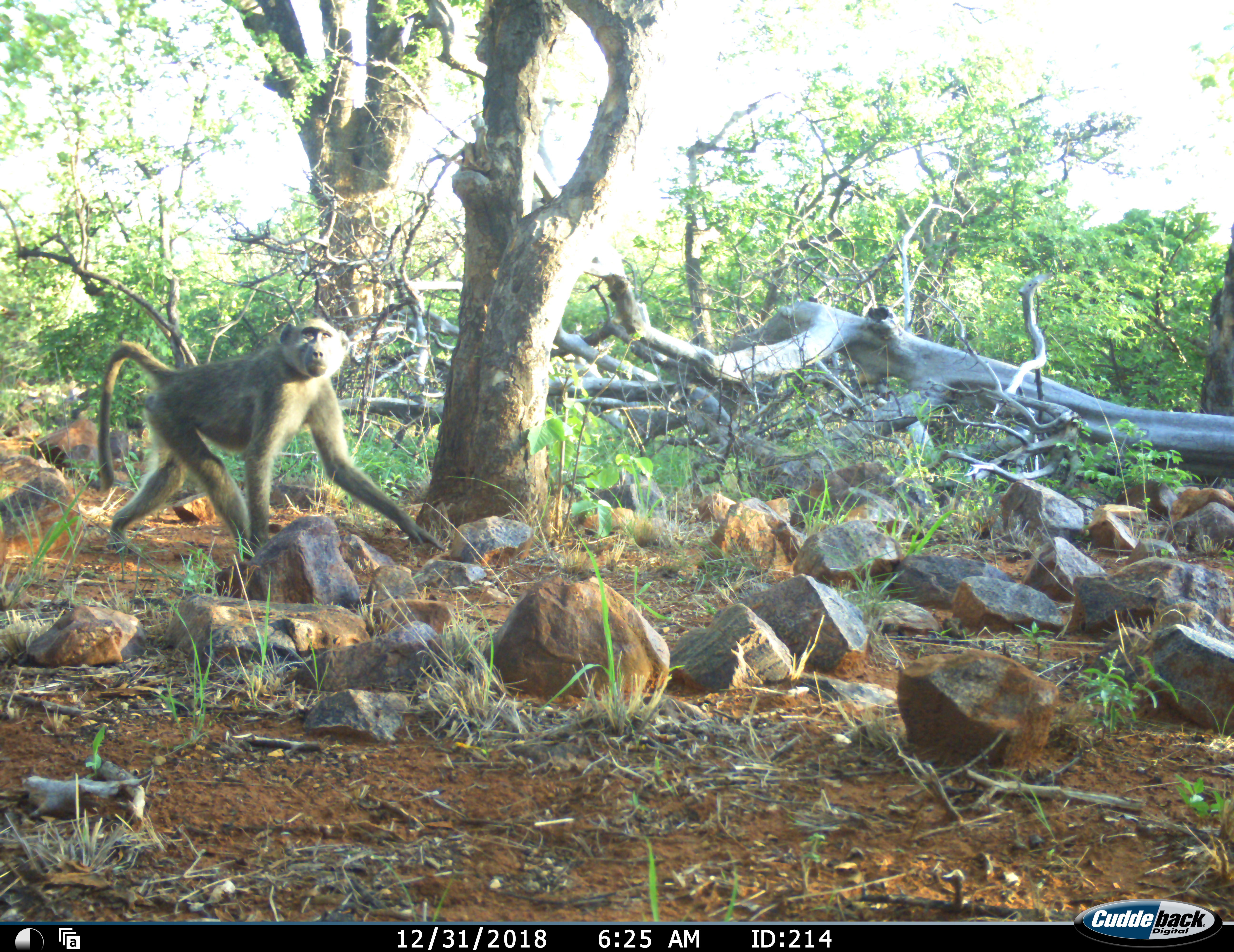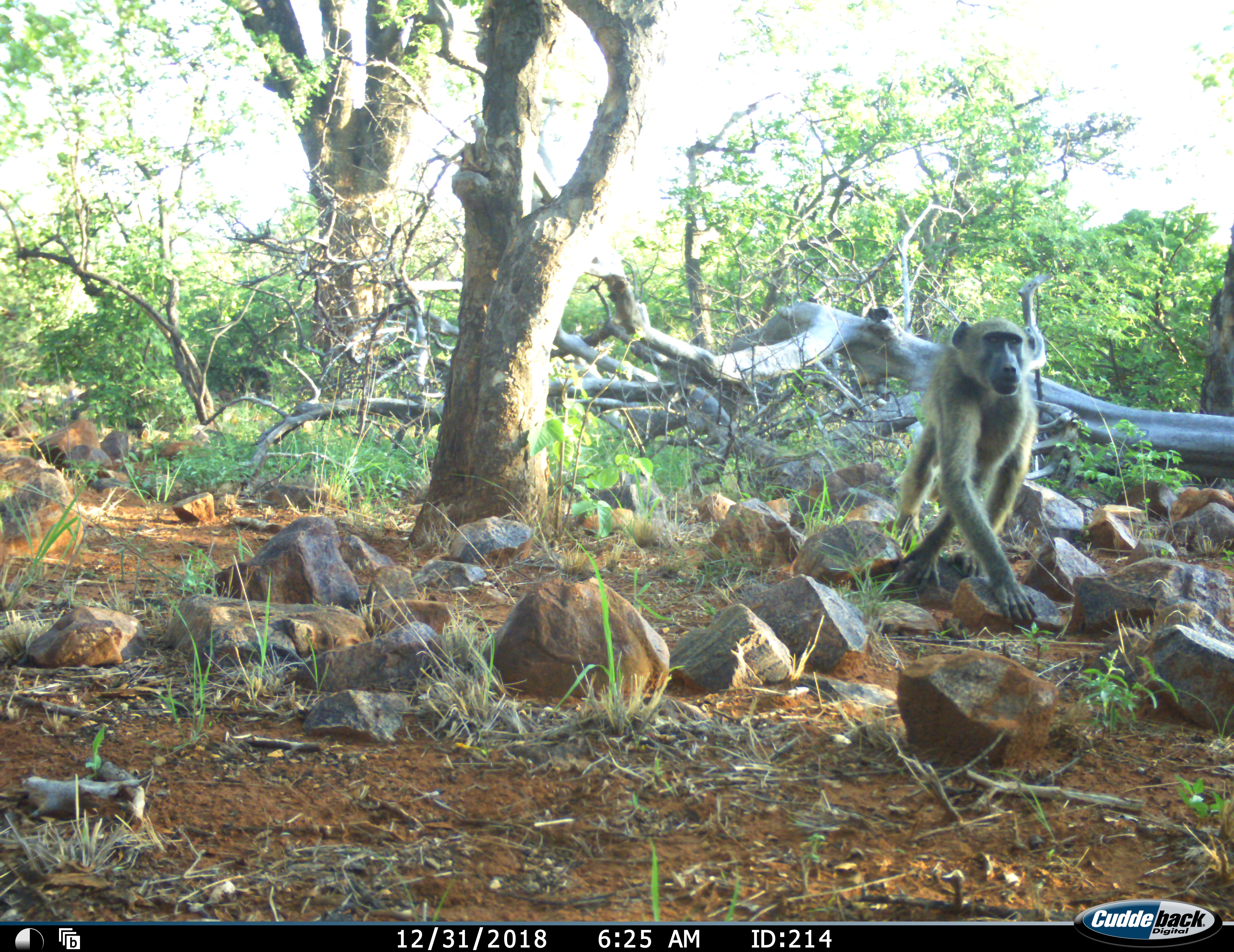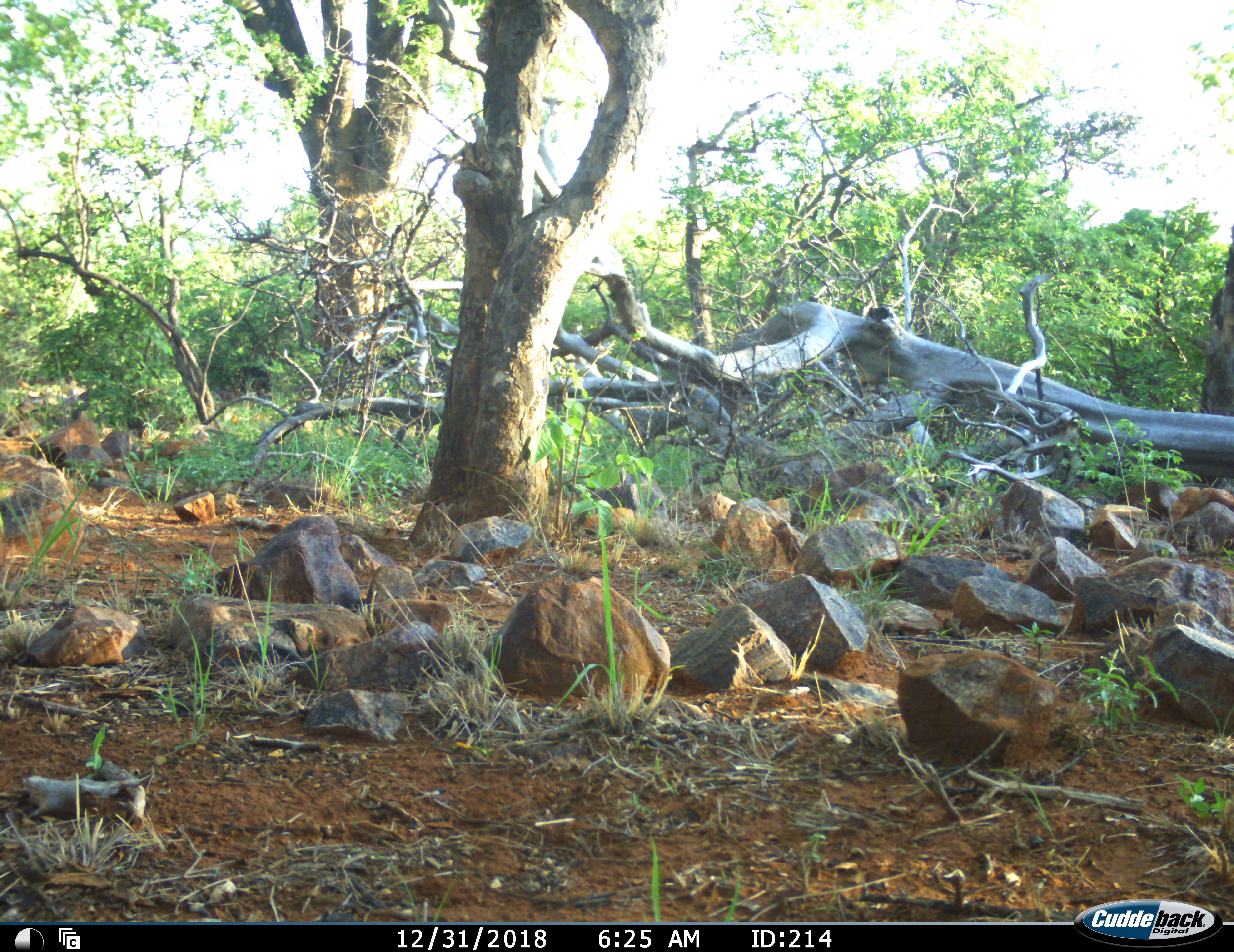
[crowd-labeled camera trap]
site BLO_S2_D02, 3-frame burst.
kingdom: Animalia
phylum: Chordata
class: Mammalia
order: Primates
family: Cercopithecidae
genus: Papio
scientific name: Papio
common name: baboon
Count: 1.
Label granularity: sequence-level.